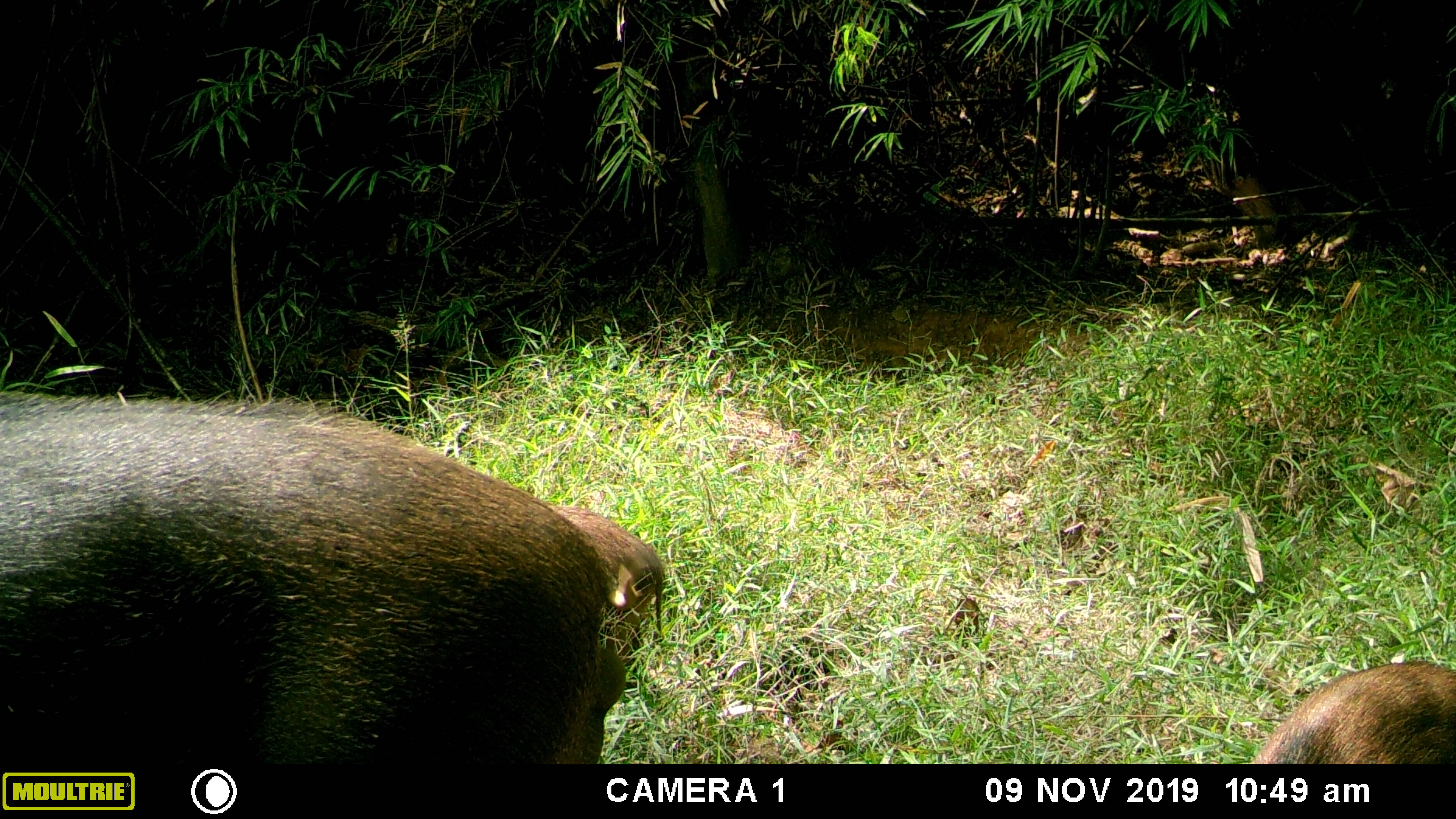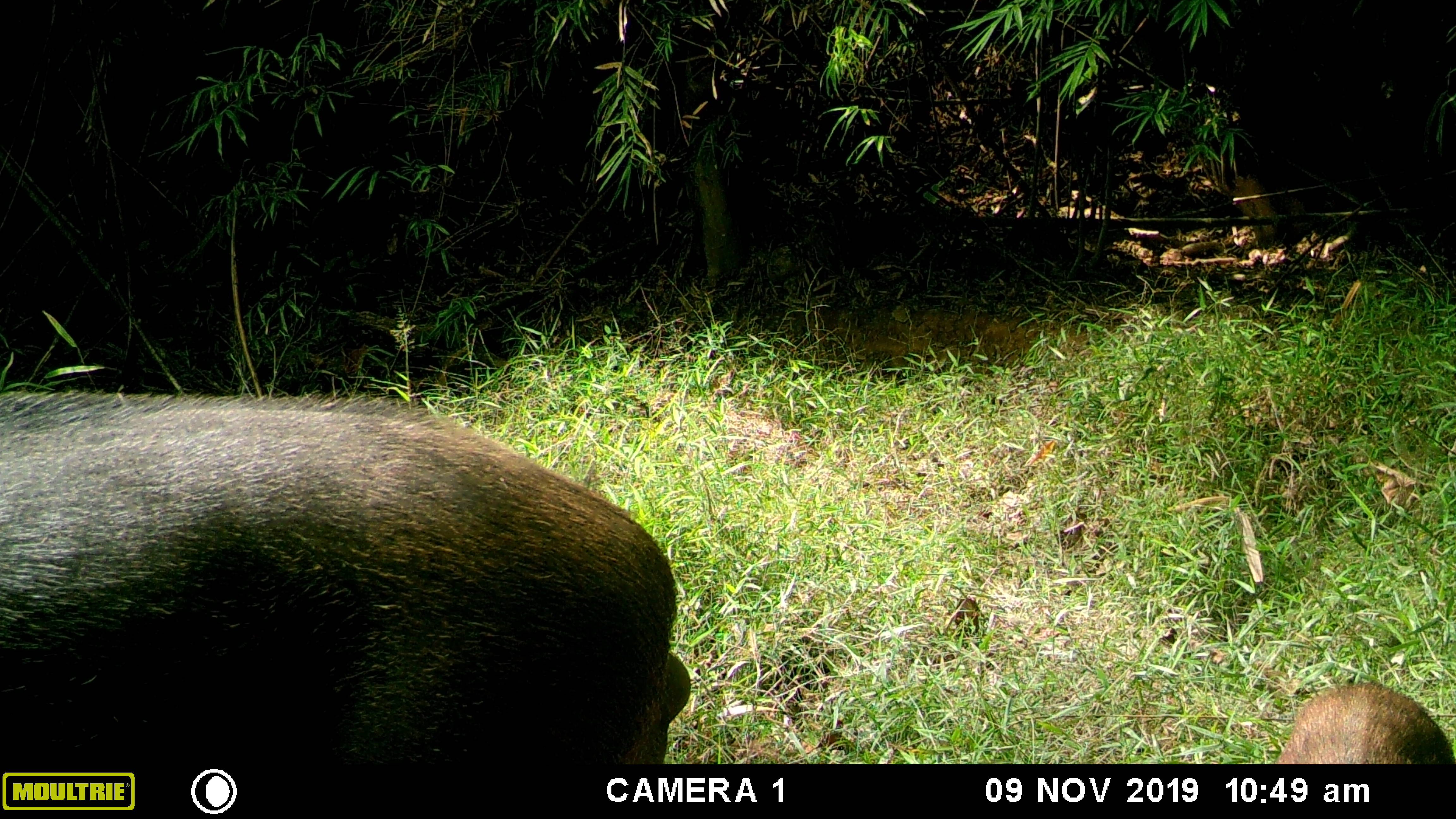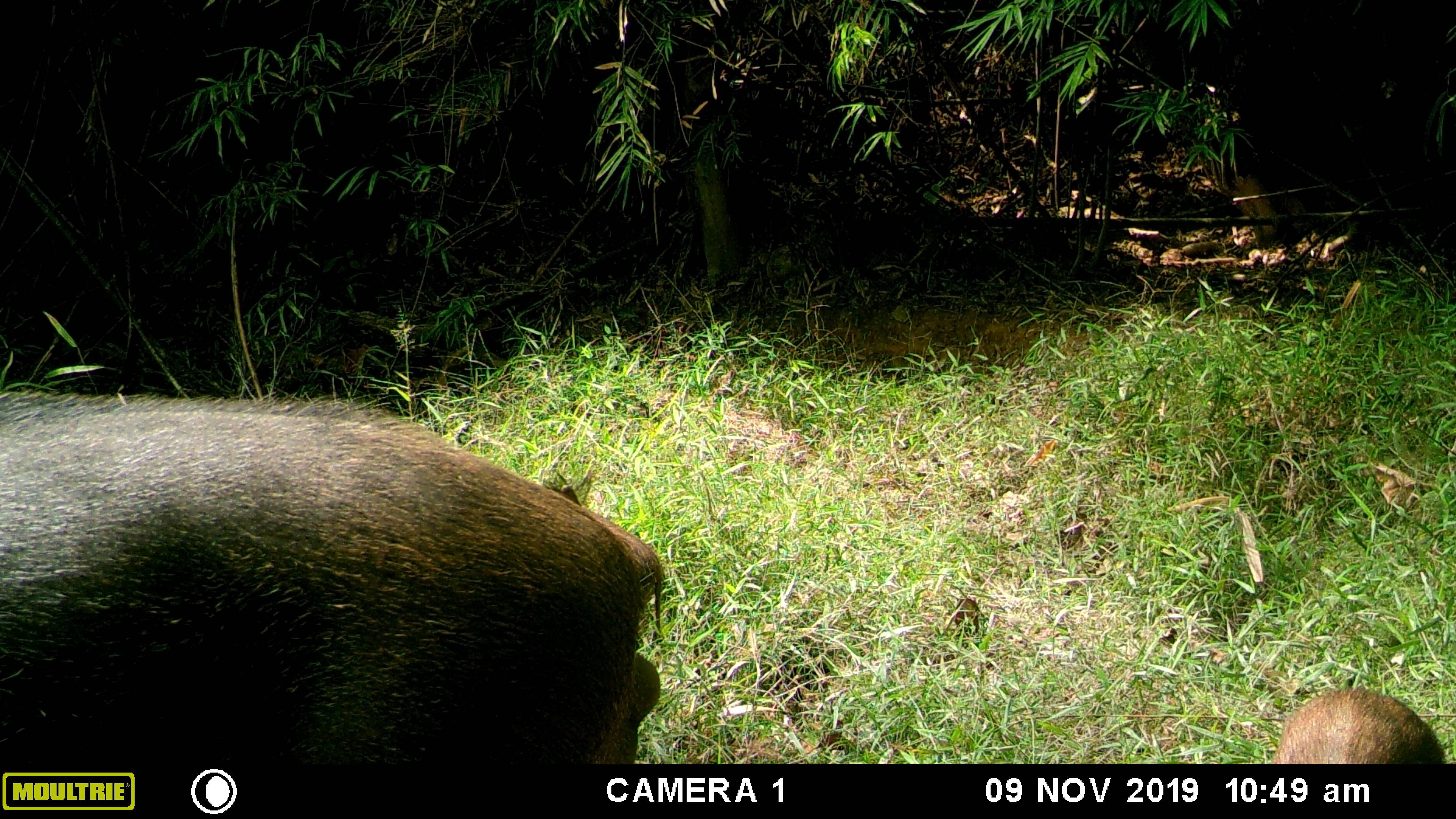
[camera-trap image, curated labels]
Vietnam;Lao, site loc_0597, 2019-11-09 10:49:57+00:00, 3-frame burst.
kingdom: Animalia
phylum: Chordata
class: Mammalia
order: Artiodactyla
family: Suidae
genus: Sus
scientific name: Sus scrofa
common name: eurasian wild pig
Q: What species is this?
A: Eurasian wild pig (Sus scrofa).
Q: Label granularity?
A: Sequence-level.